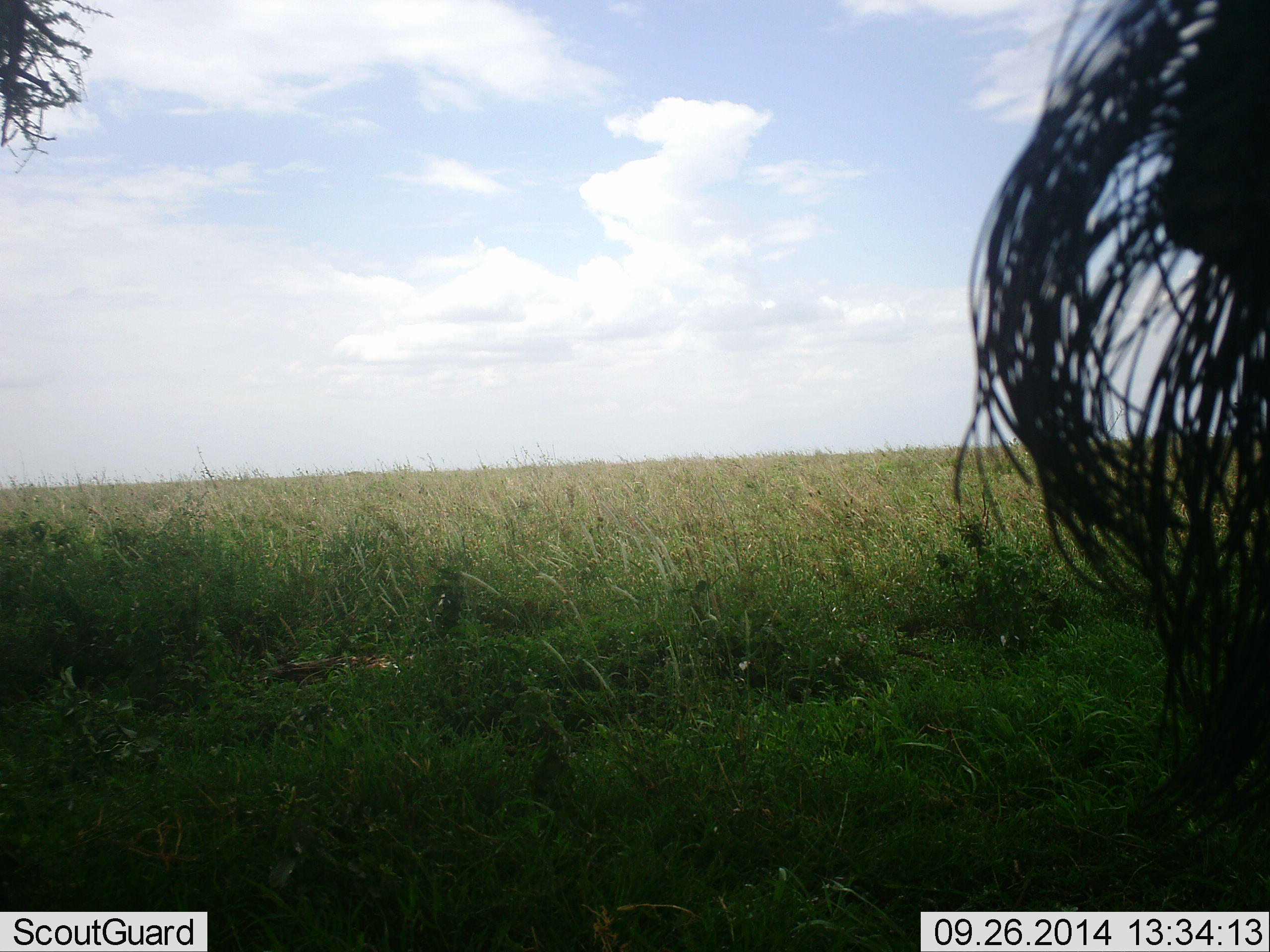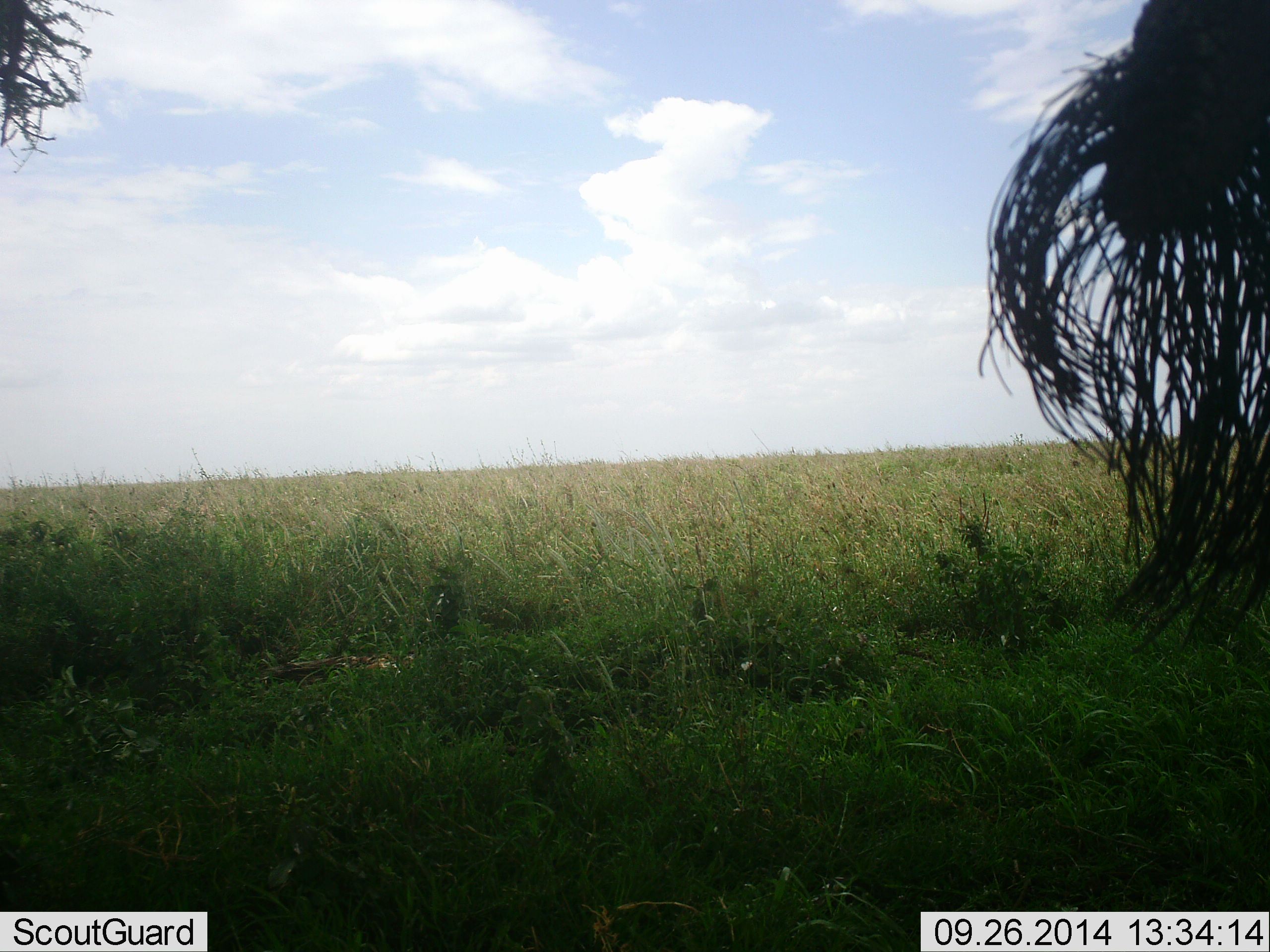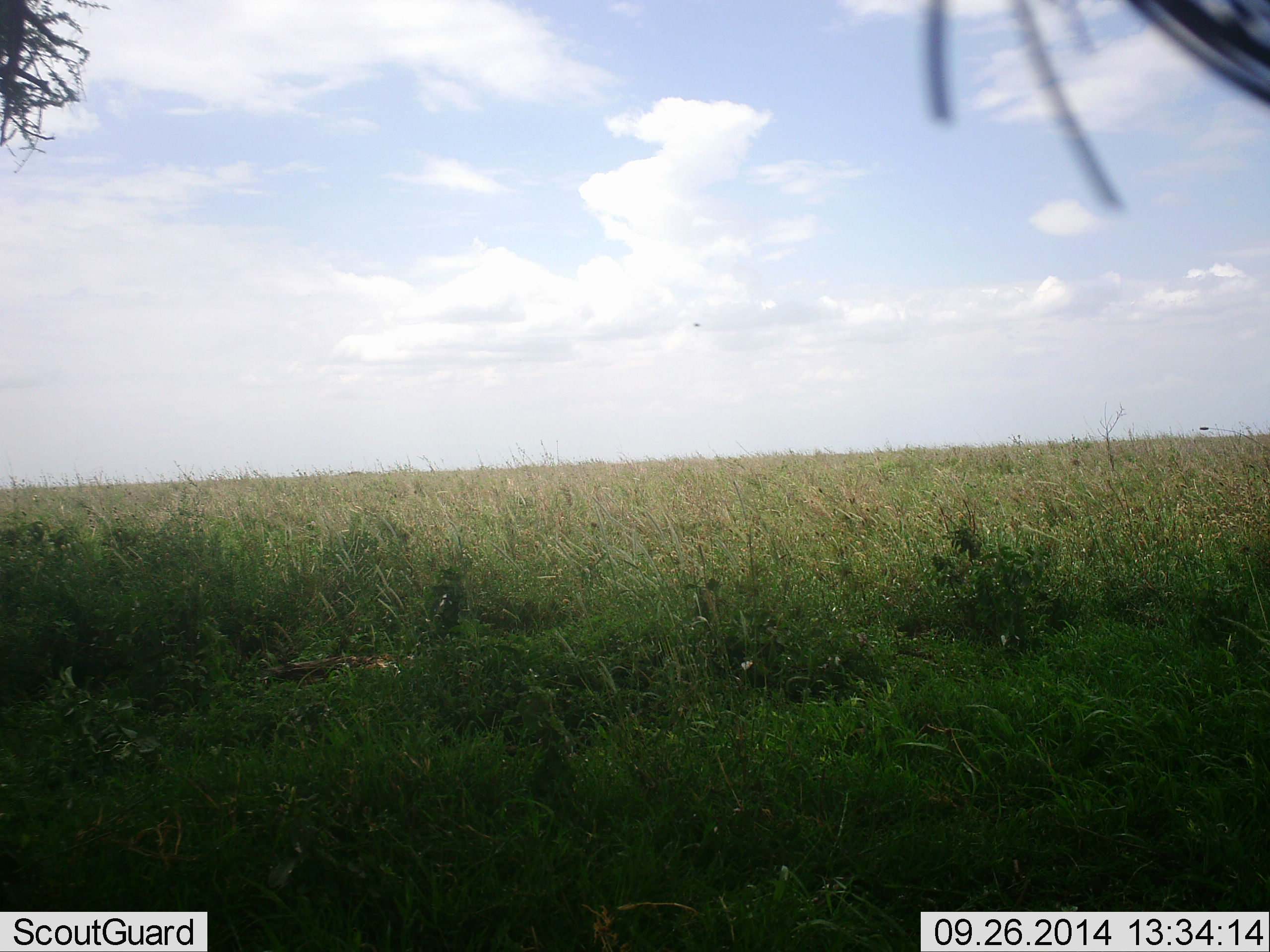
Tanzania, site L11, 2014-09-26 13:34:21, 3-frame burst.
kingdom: Animalia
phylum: Chordata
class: Mammalia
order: Proboscidea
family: Elephantidae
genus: Loxodonta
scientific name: Loxodonta africana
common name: african bush elephant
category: elephant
Elephant (african bush elephant) (Loxodonta africana), count 1. Behavior (volunteer vote fractions): standing 90%, resting 0%, moving 10%, interacting 10%. Young present (vote fraction): 0%. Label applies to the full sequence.